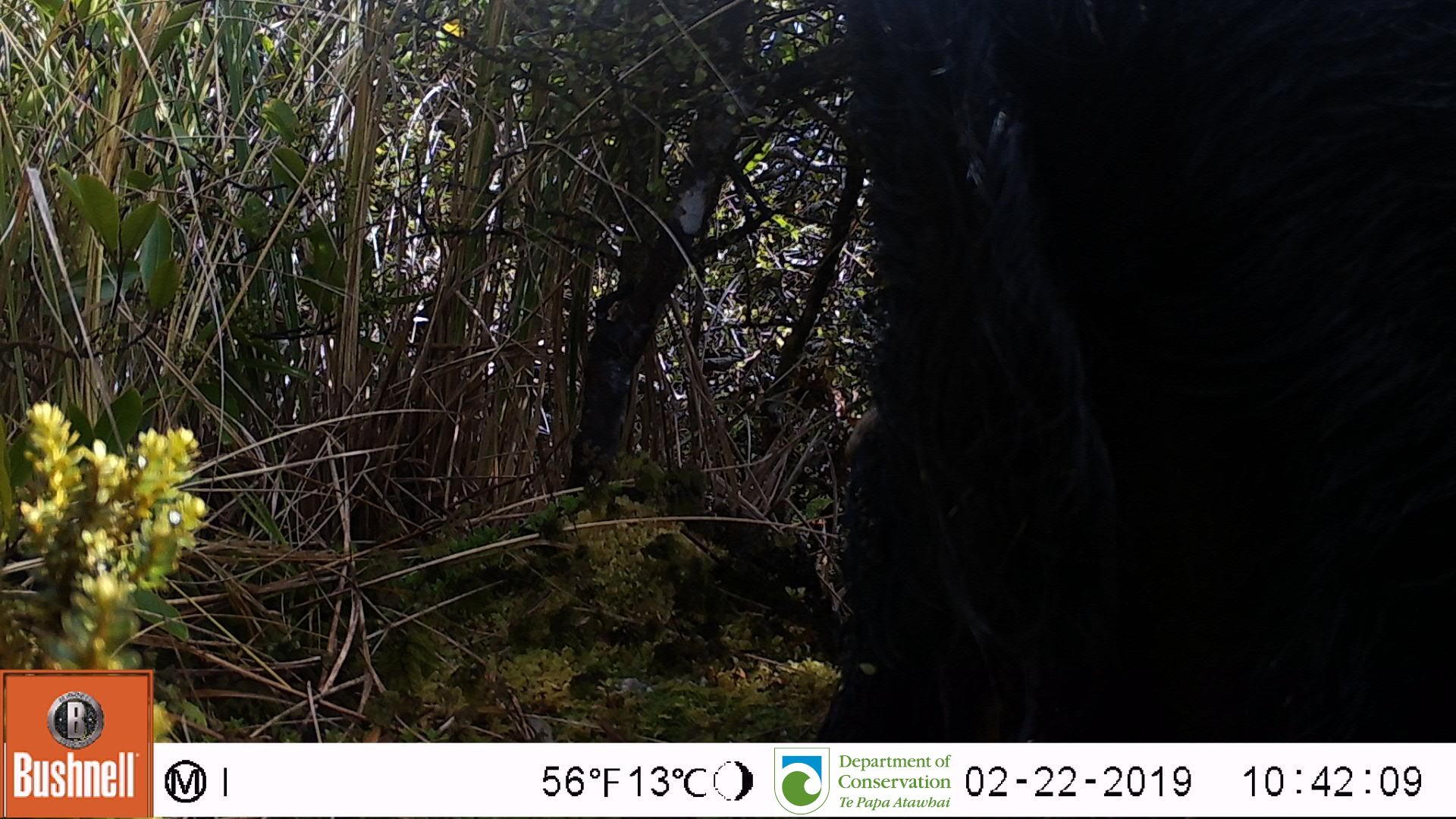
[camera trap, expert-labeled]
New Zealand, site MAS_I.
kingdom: Animalia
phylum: Chordata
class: Mammalia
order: Artiodactyla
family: Suidae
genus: Sus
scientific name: Sus scrofa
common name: pig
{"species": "pig (Sus scrofa)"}